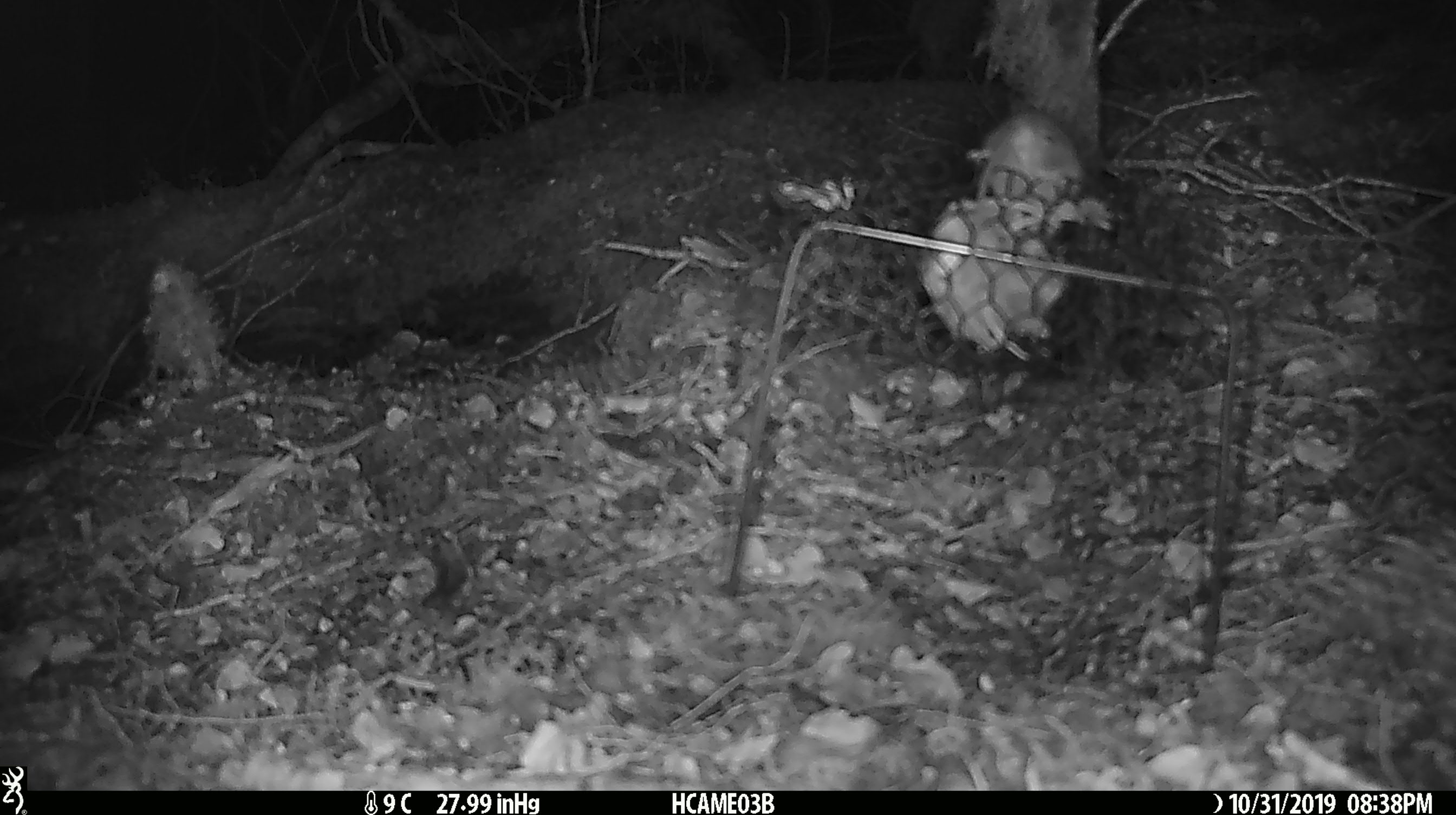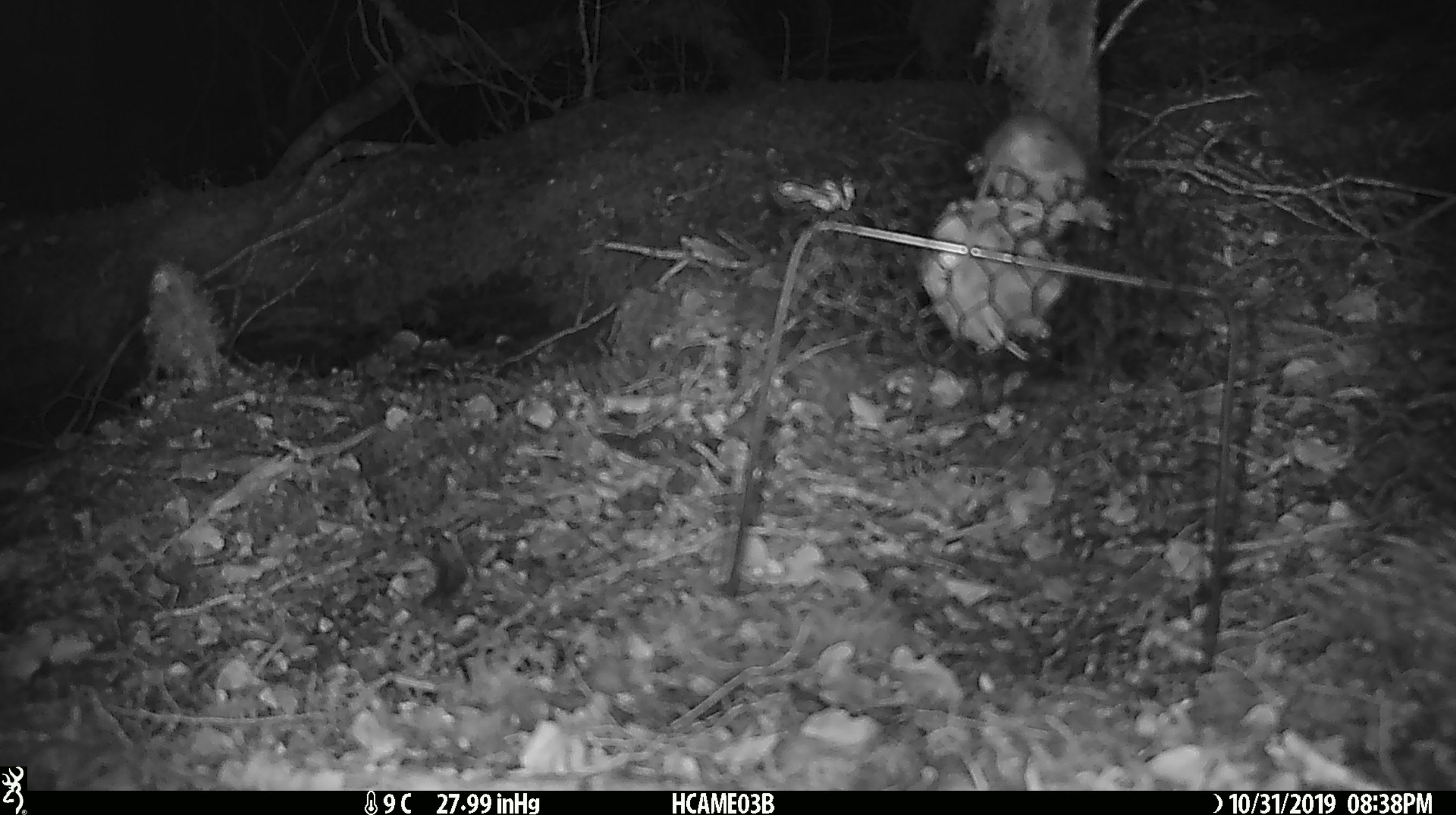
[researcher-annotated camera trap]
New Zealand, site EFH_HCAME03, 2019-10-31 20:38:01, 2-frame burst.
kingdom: Animalia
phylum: Chordata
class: Mammalia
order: Rodentia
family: Muridae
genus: Mus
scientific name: Mus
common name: mouse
Mouse (Mus).